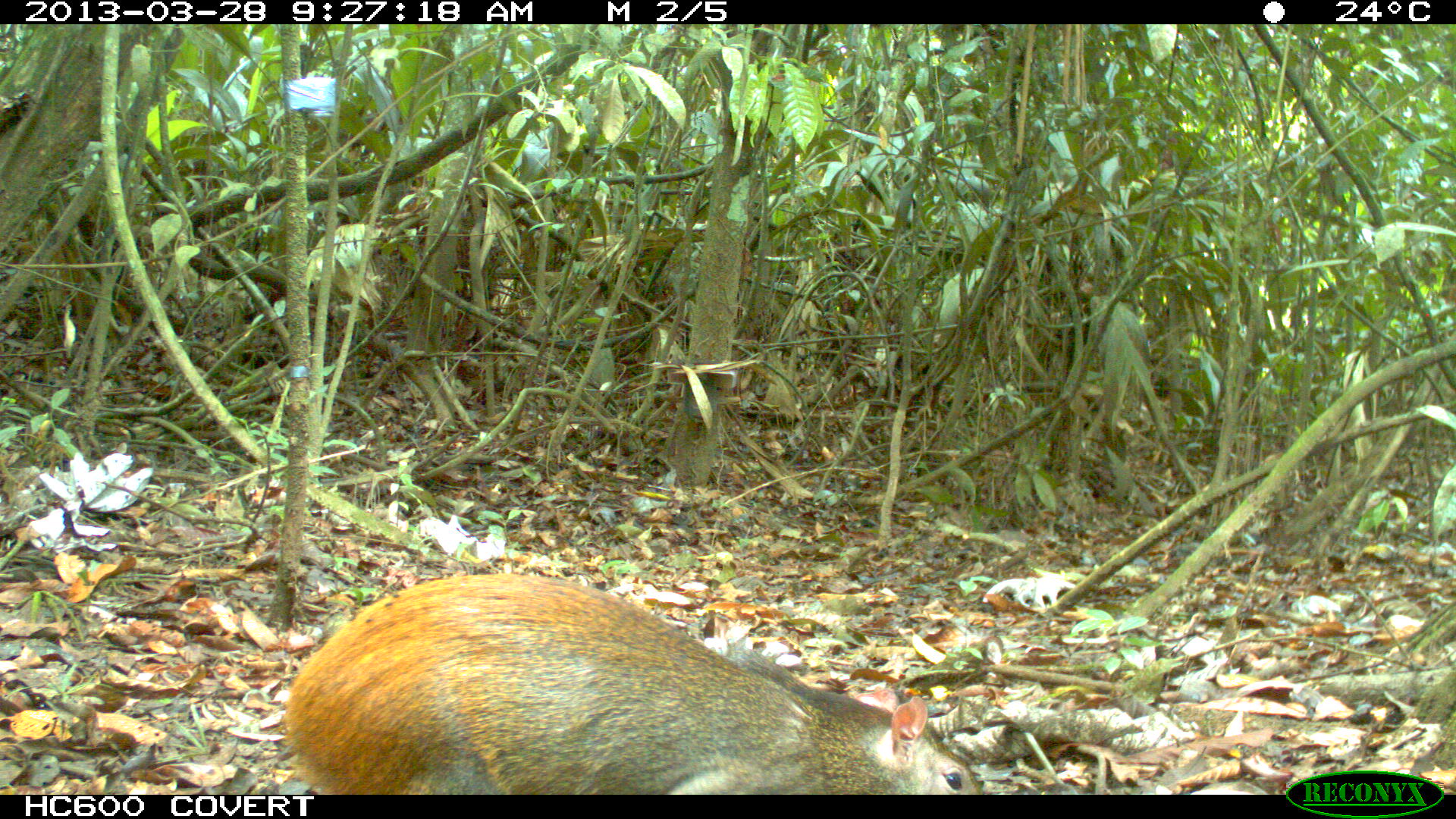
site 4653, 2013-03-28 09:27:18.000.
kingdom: Animalia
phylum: Chordata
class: Mammalia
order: Rodentia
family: Dasyproctidae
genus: Dasyprocta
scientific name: Dasyprocta leporina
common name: red-rumped agouti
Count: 1.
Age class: adult.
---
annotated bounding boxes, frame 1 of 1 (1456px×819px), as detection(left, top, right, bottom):
dasyprocta leporina: detection(281, 571, 987, 792)